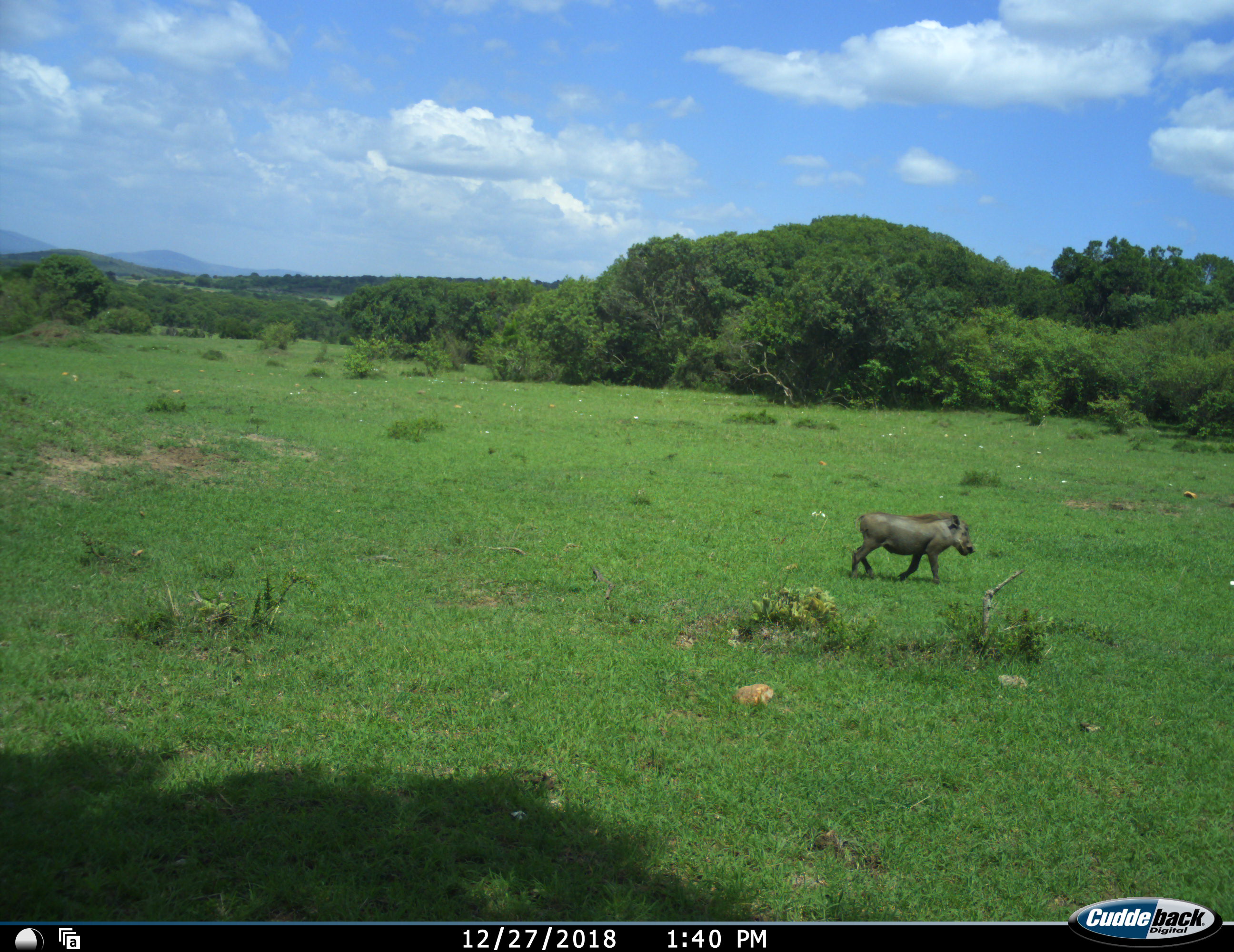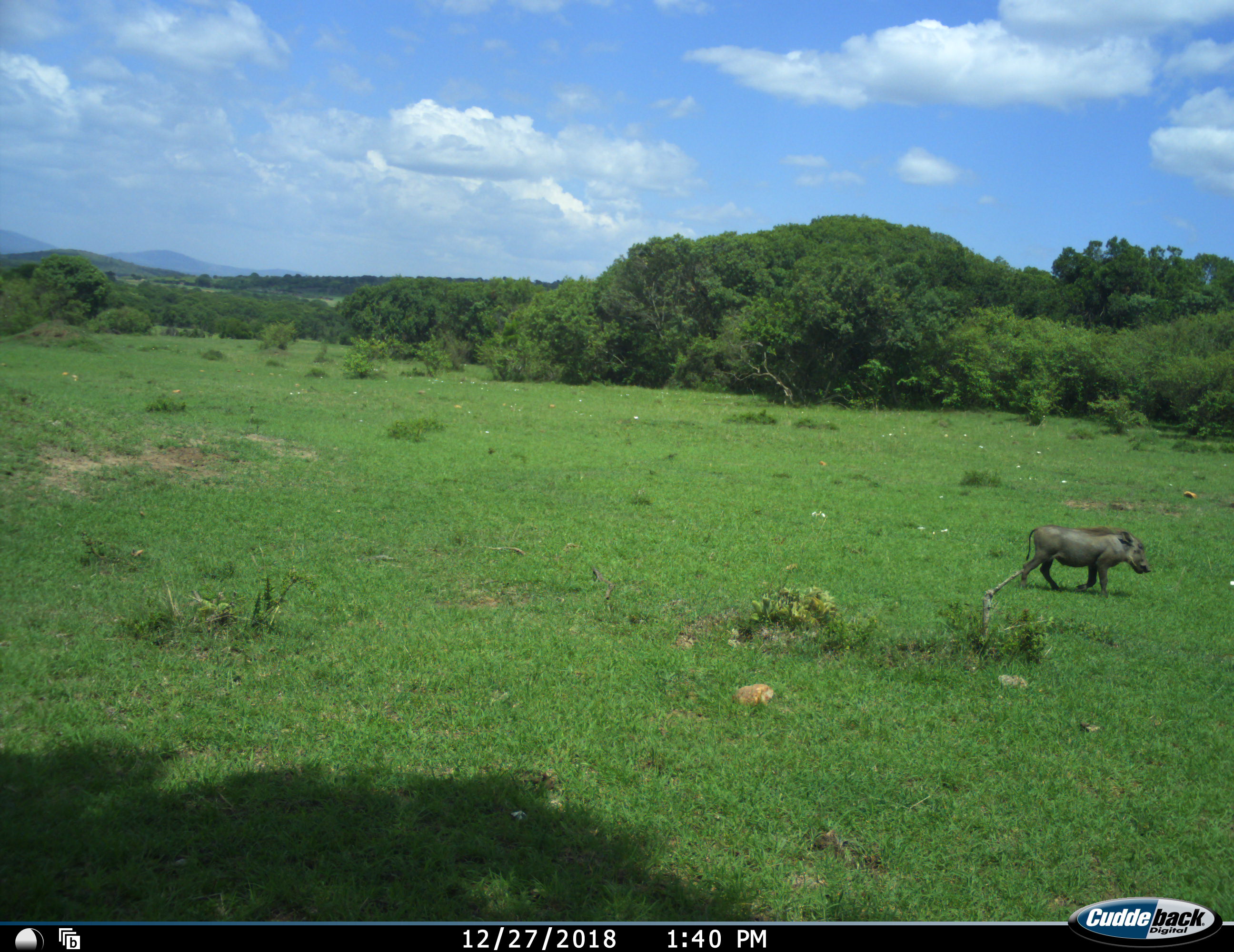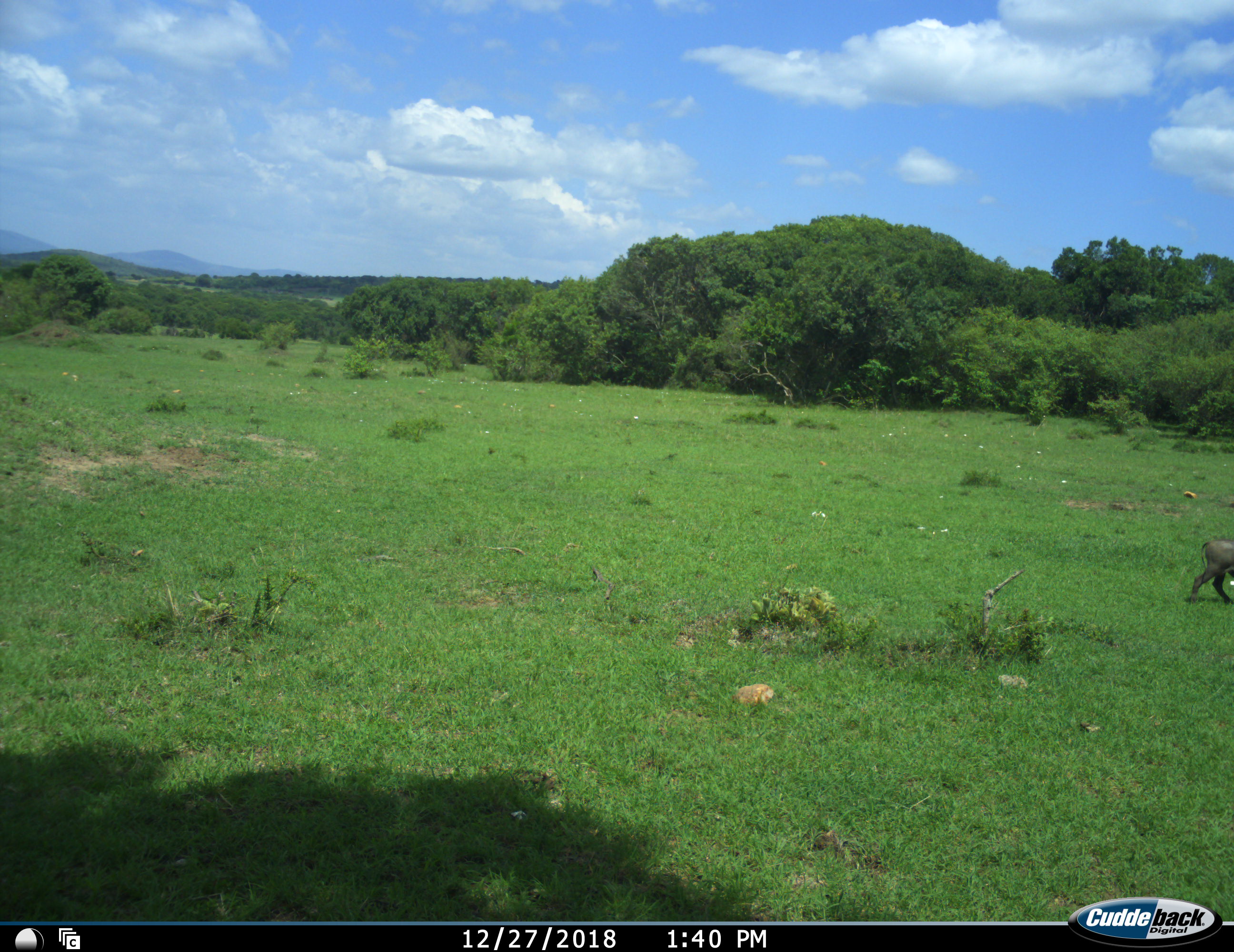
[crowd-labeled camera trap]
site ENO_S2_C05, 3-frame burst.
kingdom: Animalia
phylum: Chordata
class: Mammalia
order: Artiodactyla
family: Suidae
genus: Phacochoerus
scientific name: Phacochoerus africanus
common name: warthog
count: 1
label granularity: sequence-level